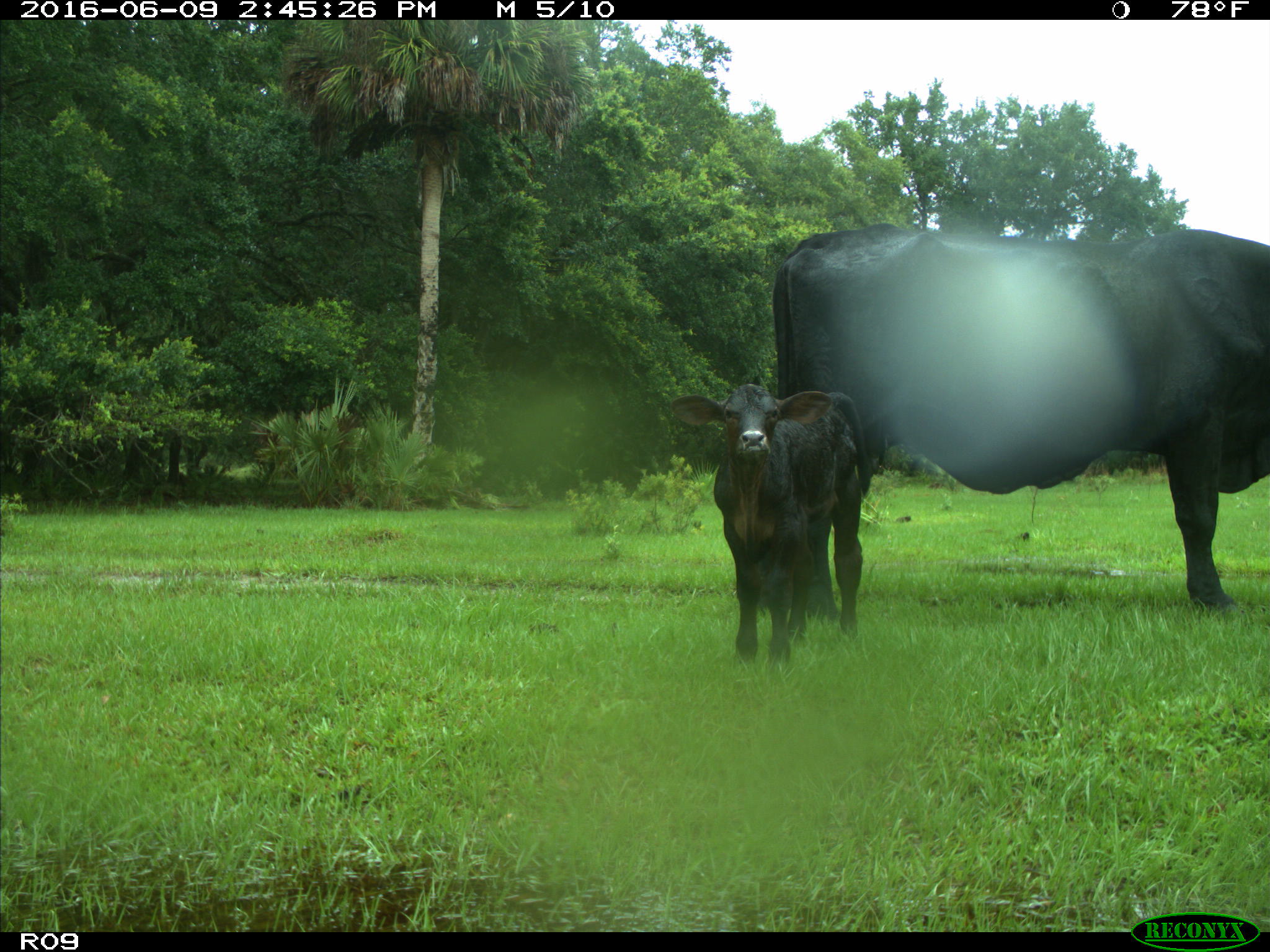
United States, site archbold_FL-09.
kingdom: Animalia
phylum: Chordata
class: Mammalia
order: Artiodactyla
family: Bovidae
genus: Bos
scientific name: Bos taurus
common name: domestic cow